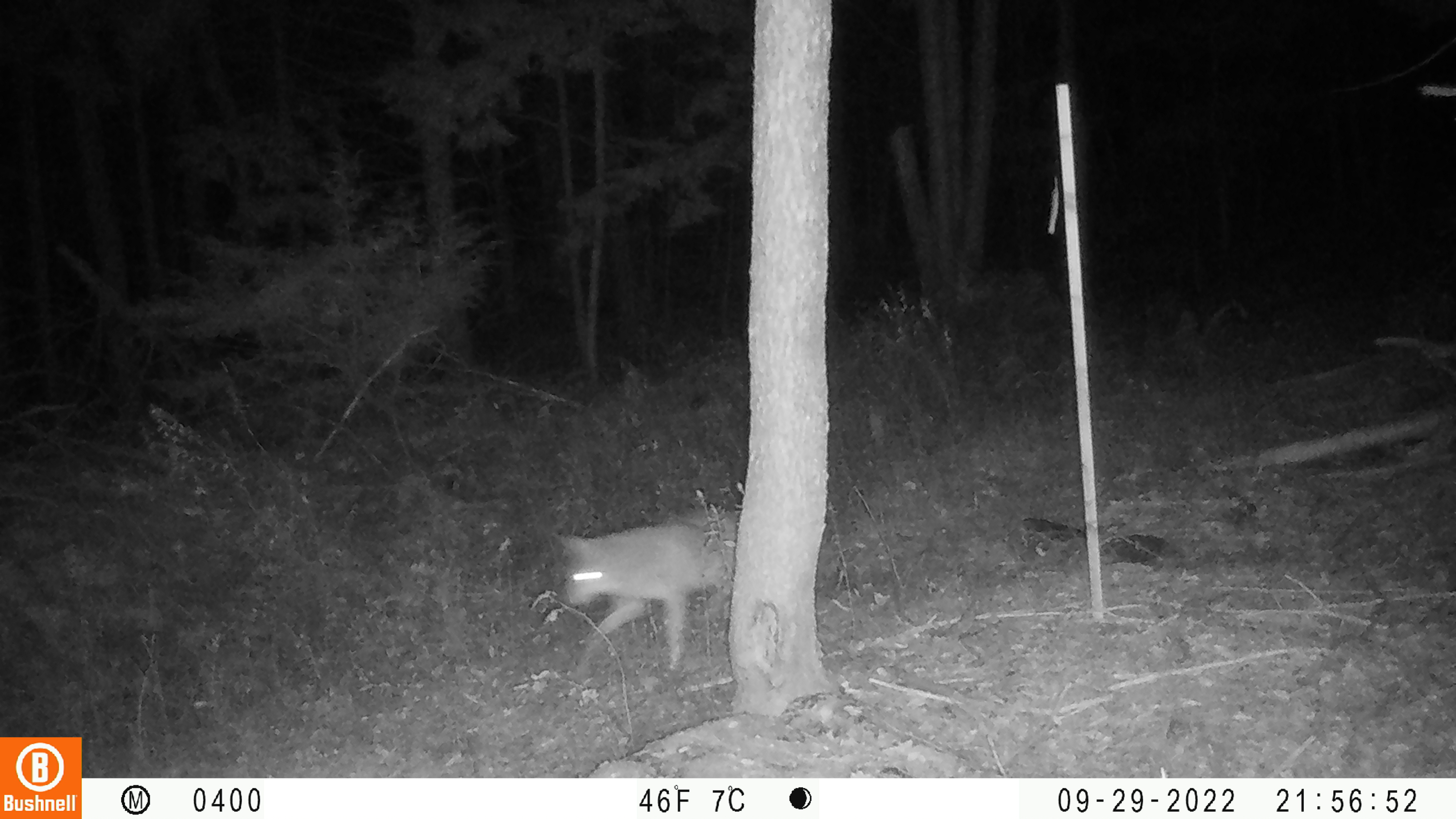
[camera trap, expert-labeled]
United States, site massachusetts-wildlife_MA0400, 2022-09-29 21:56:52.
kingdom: Animalia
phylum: Chordata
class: Mammalia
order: Carnivora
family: Canidae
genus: Canis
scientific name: Canis latrans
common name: coyote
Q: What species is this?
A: Coyote (Canis latrans).